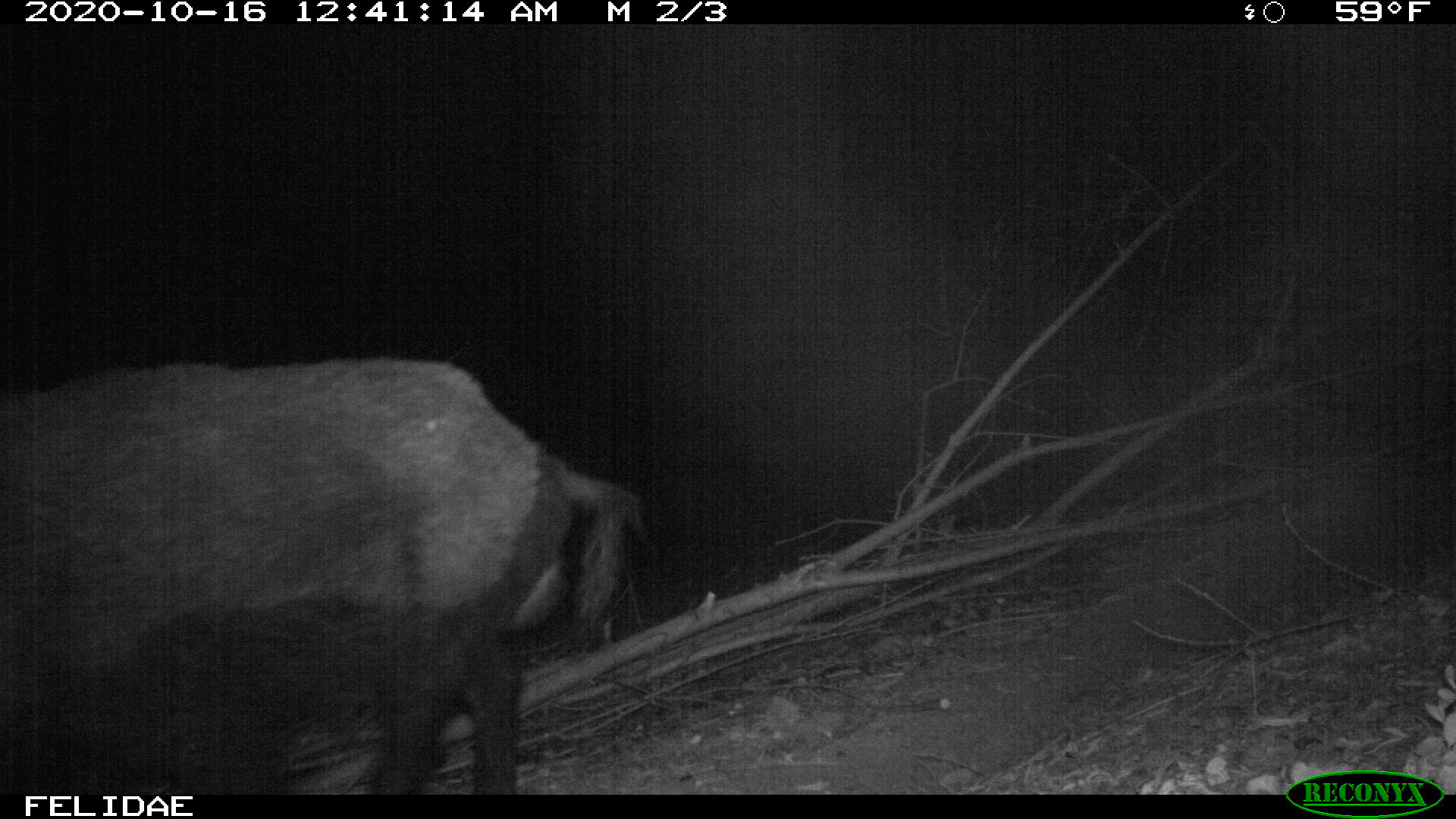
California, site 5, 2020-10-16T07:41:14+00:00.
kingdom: Animalia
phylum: Chordata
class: Mammalia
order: Artiodactyla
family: Suidae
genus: Sus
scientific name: Sus scrofa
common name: wild boar